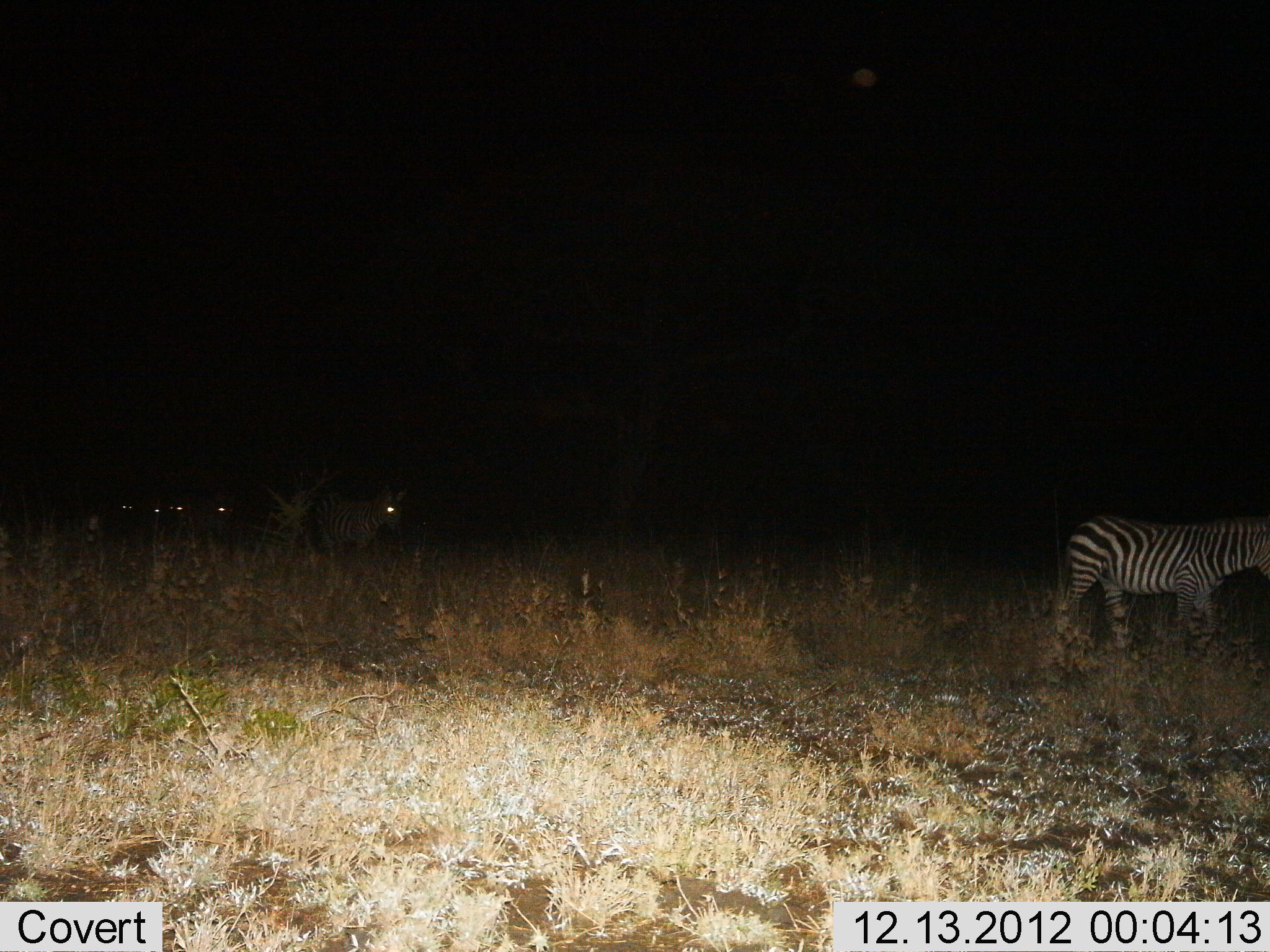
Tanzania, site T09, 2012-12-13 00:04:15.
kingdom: Animalia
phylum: Chordata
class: Mammalia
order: Perissodactyla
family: Equidae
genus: Equus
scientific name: Equus quagga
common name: plains zebra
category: zebra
Zebra (plains zebra) (Equus quagga), count 6. Behavior (volunteer vote fractions): standing 50%, resting 0%, moving 70%, interacting 0%. Young present (vote fraction): 0%. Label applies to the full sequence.